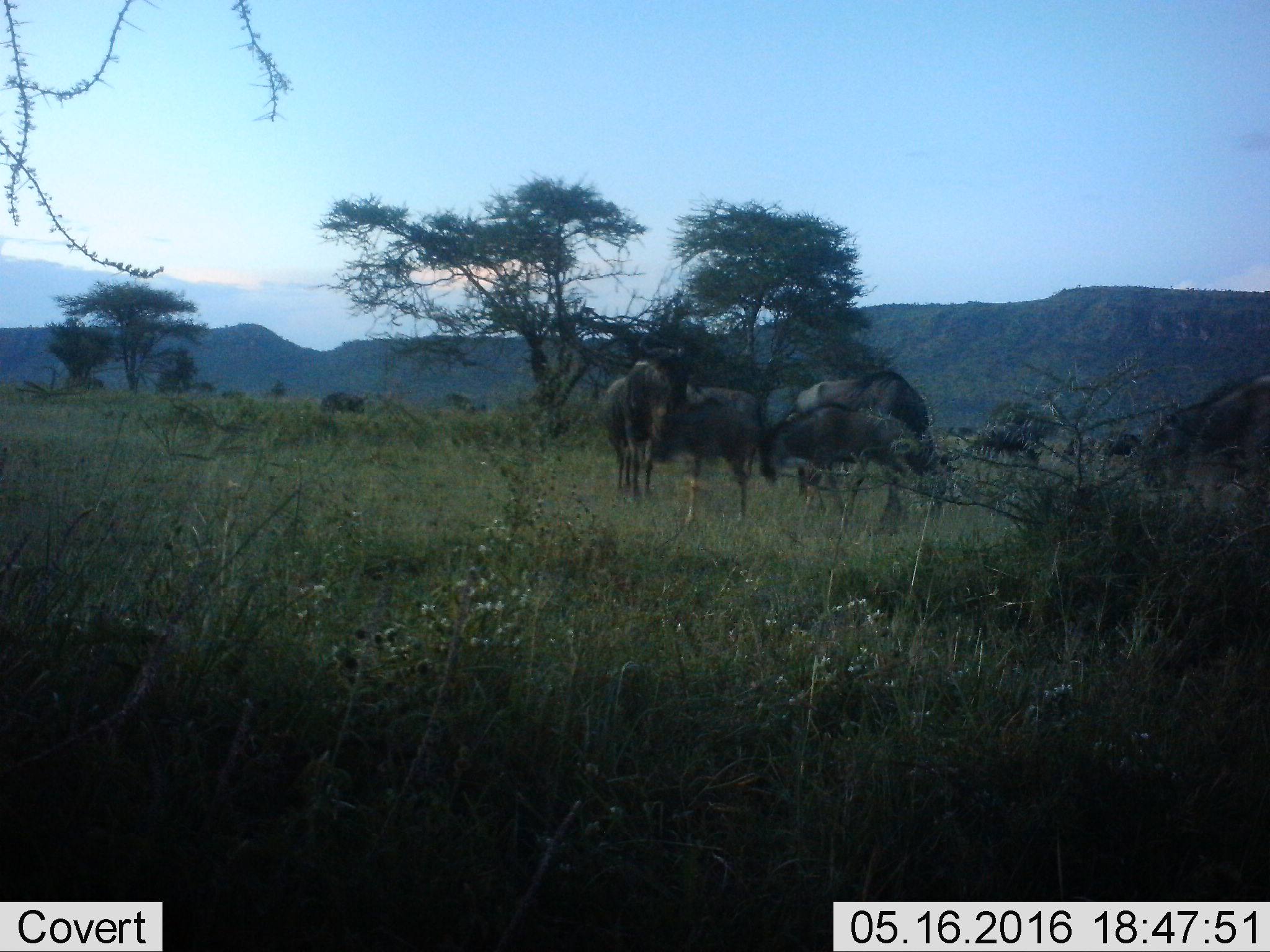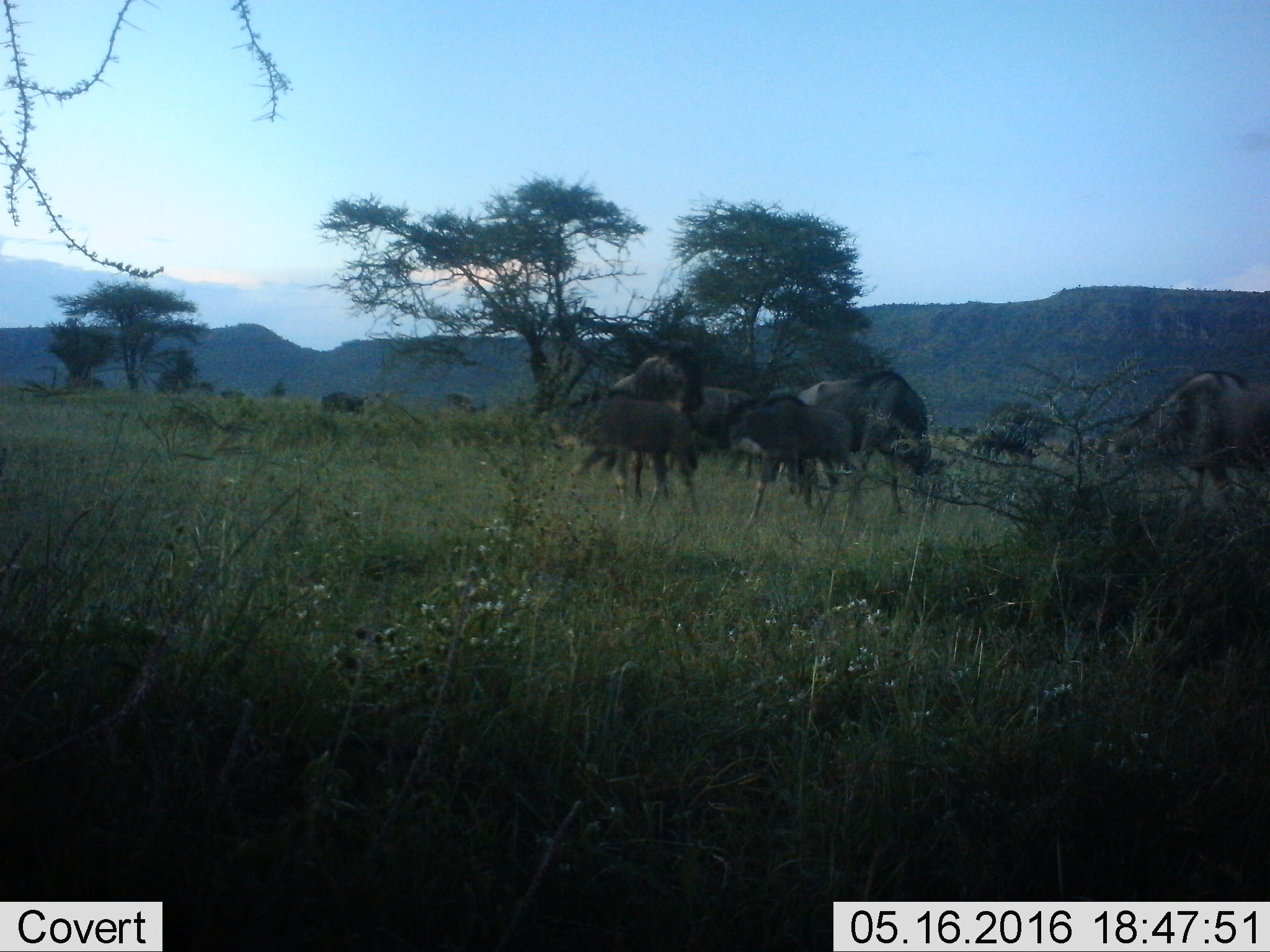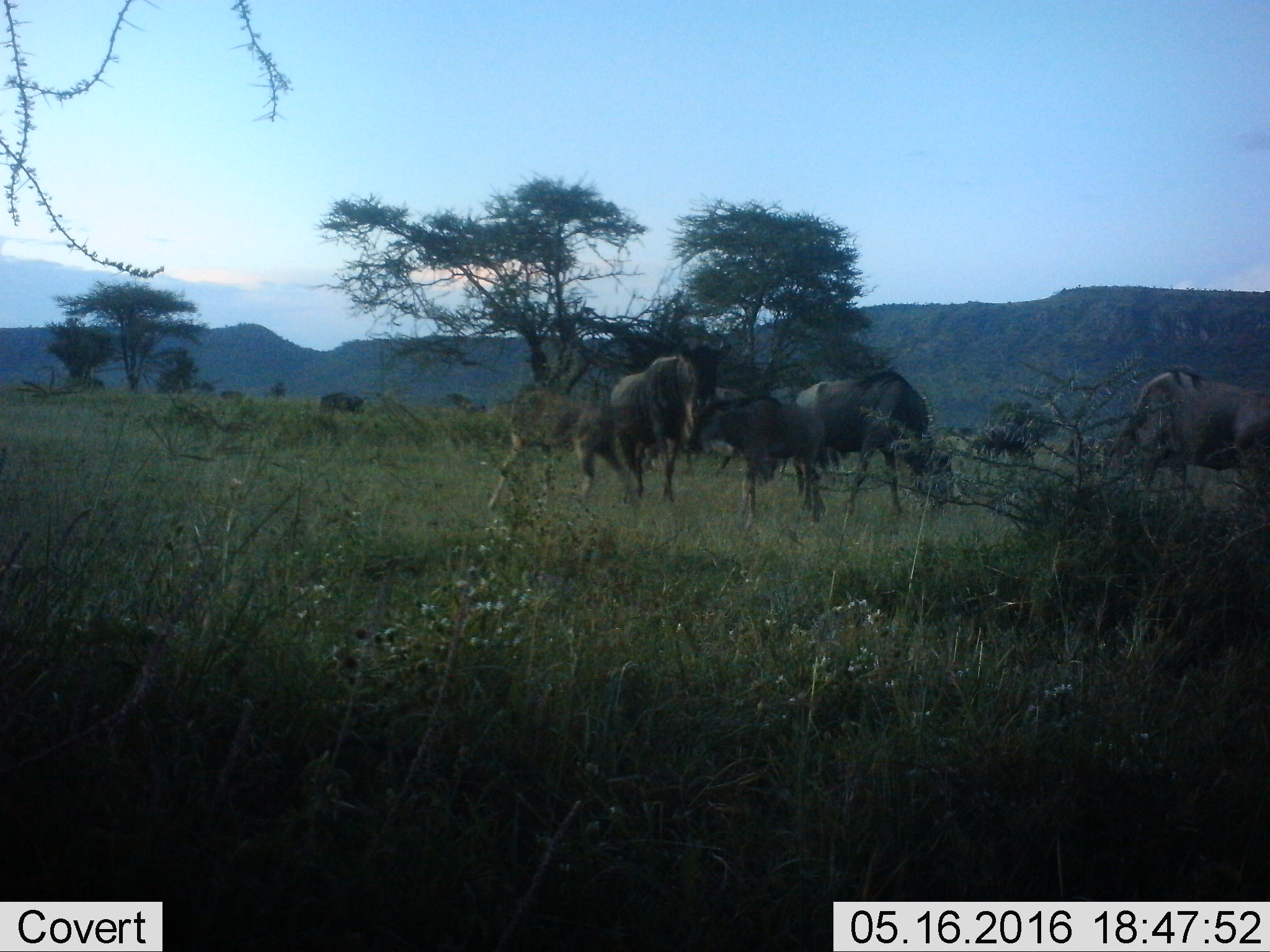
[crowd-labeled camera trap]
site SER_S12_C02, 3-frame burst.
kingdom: Animalia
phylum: Chordata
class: Mammalia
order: Artiodactyla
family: Bovidae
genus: Connochaetes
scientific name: Connochaetes taurinus taurinus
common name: blue wildebeest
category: wildebeestblue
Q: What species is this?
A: Wildebeestblue (blue wildebeest) (Connochaetes taurinus taurinus).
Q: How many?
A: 8.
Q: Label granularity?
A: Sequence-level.